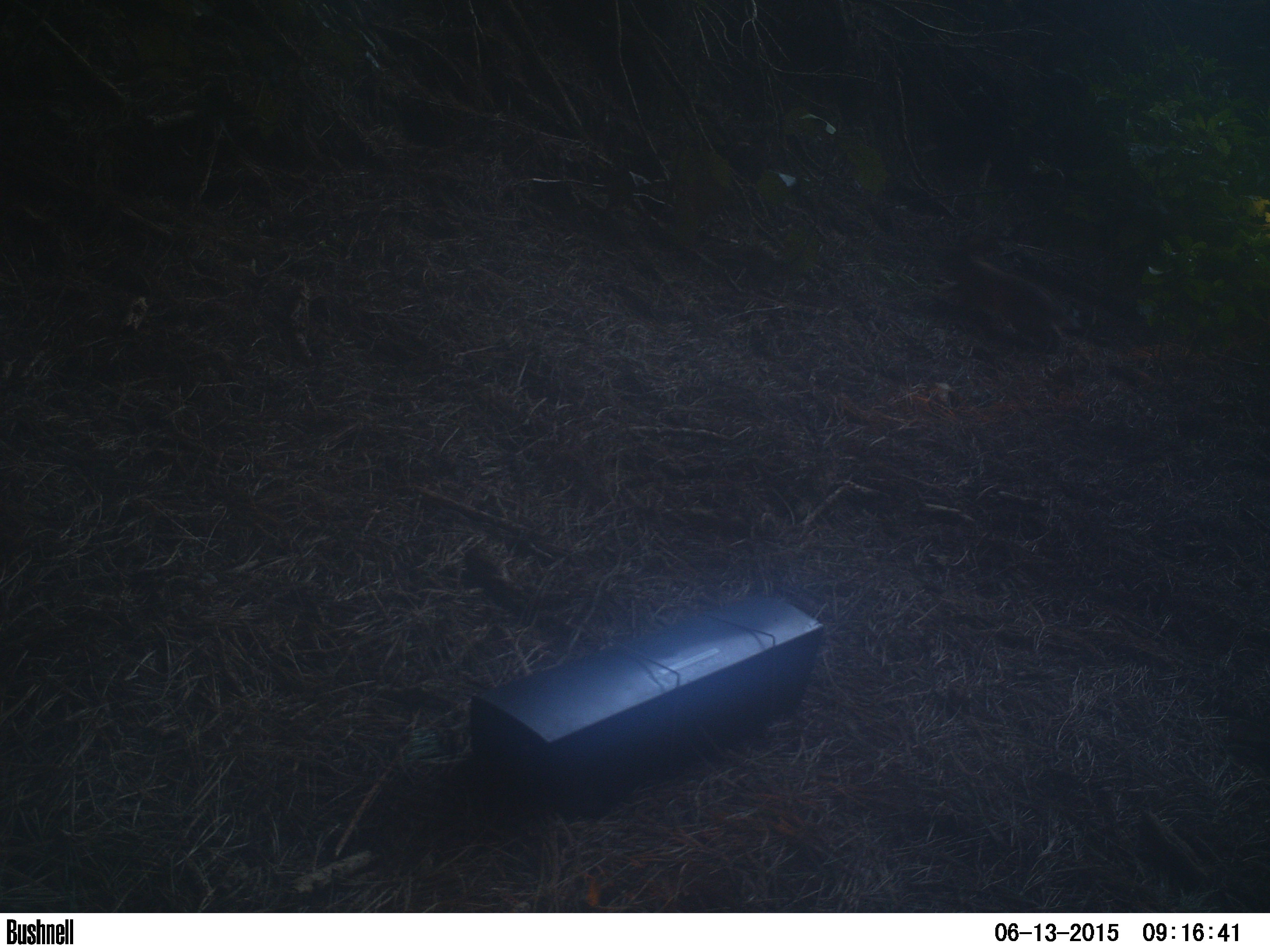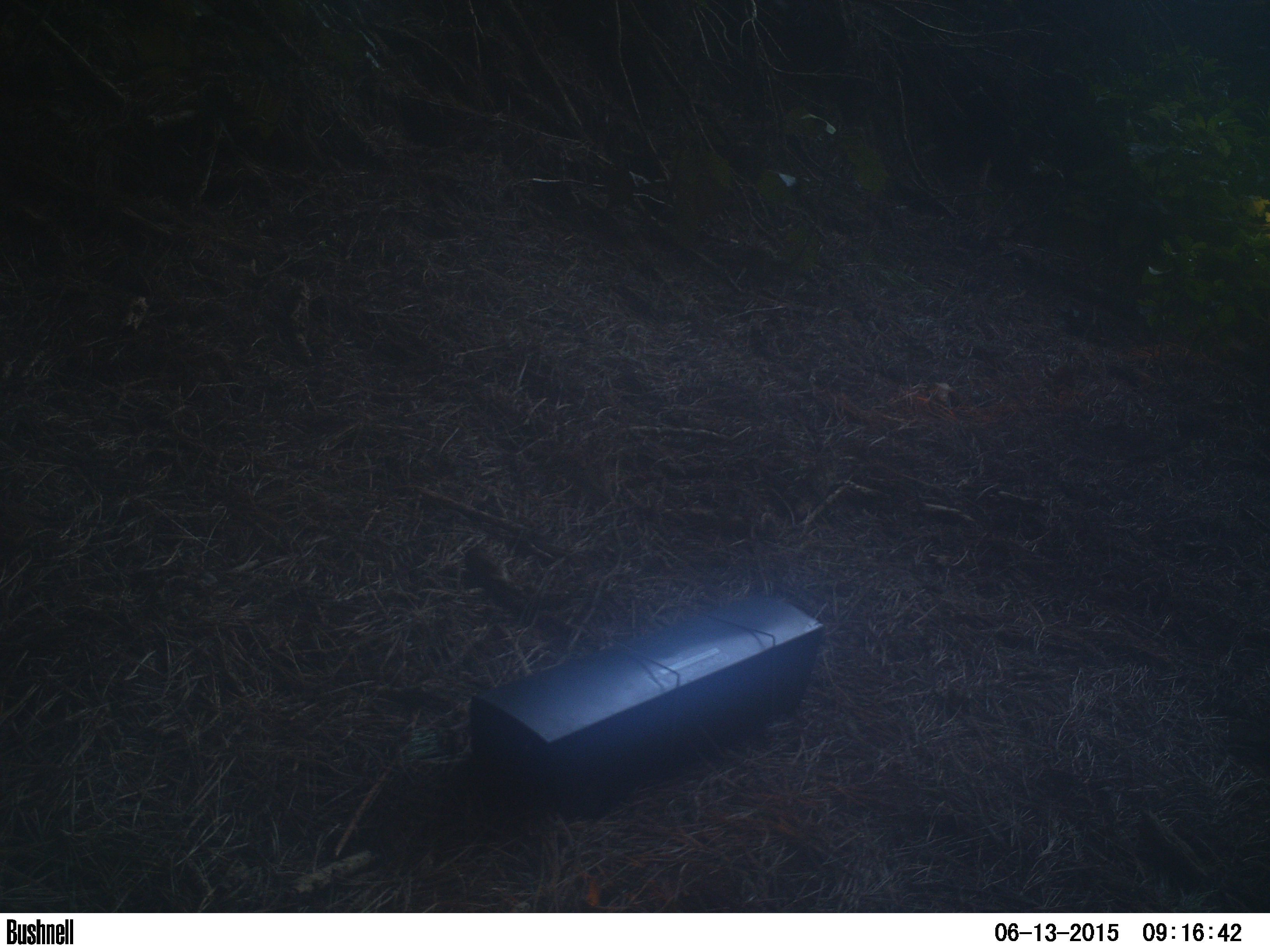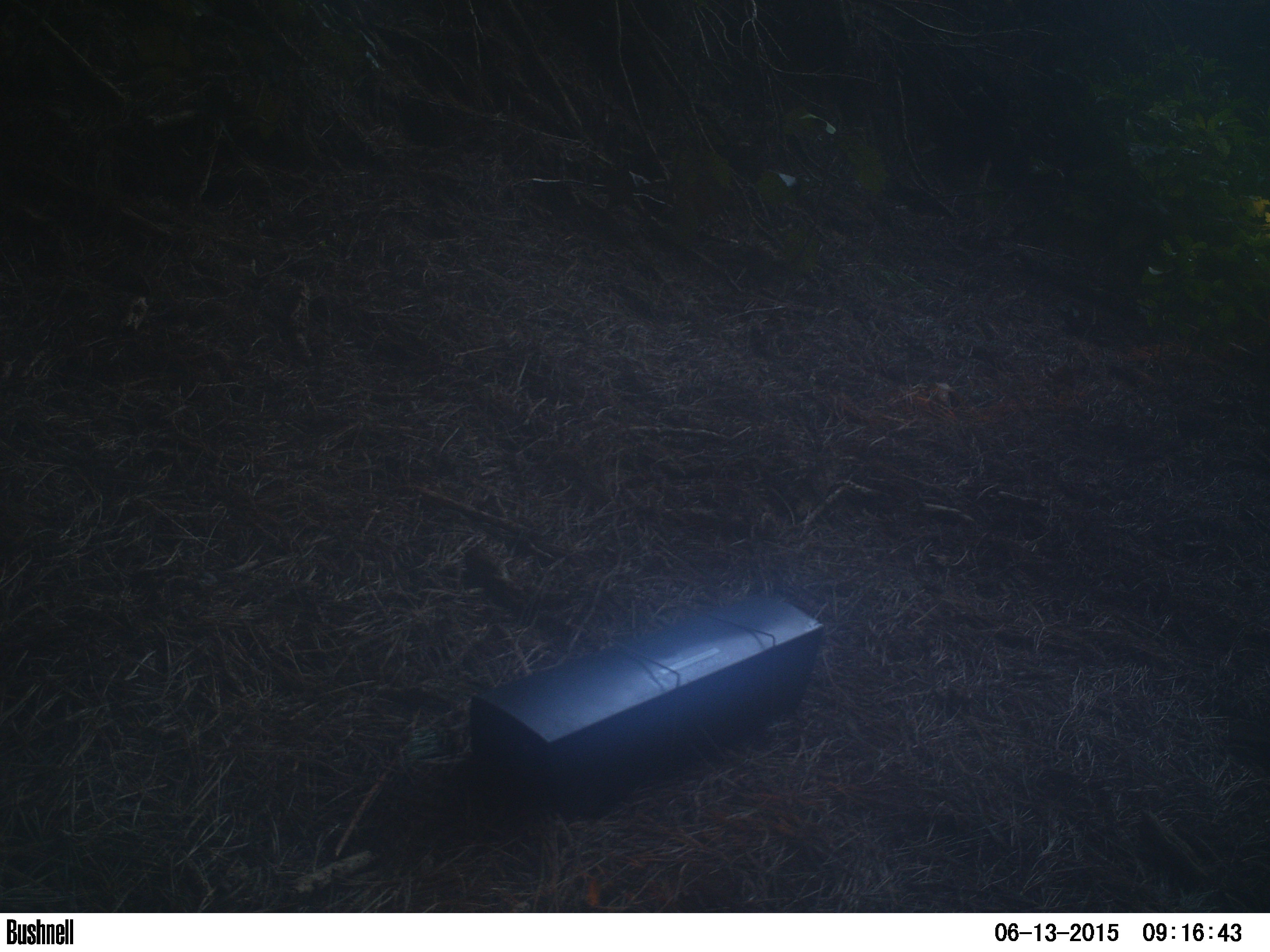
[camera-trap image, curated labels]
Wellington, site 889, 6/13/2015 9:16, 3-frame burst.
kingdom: Animalia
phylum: Chordata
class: Mammalia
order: Lagomorpha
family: Leporidae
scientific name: Leporidae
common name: rabbit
Rabbit (Leporidae).